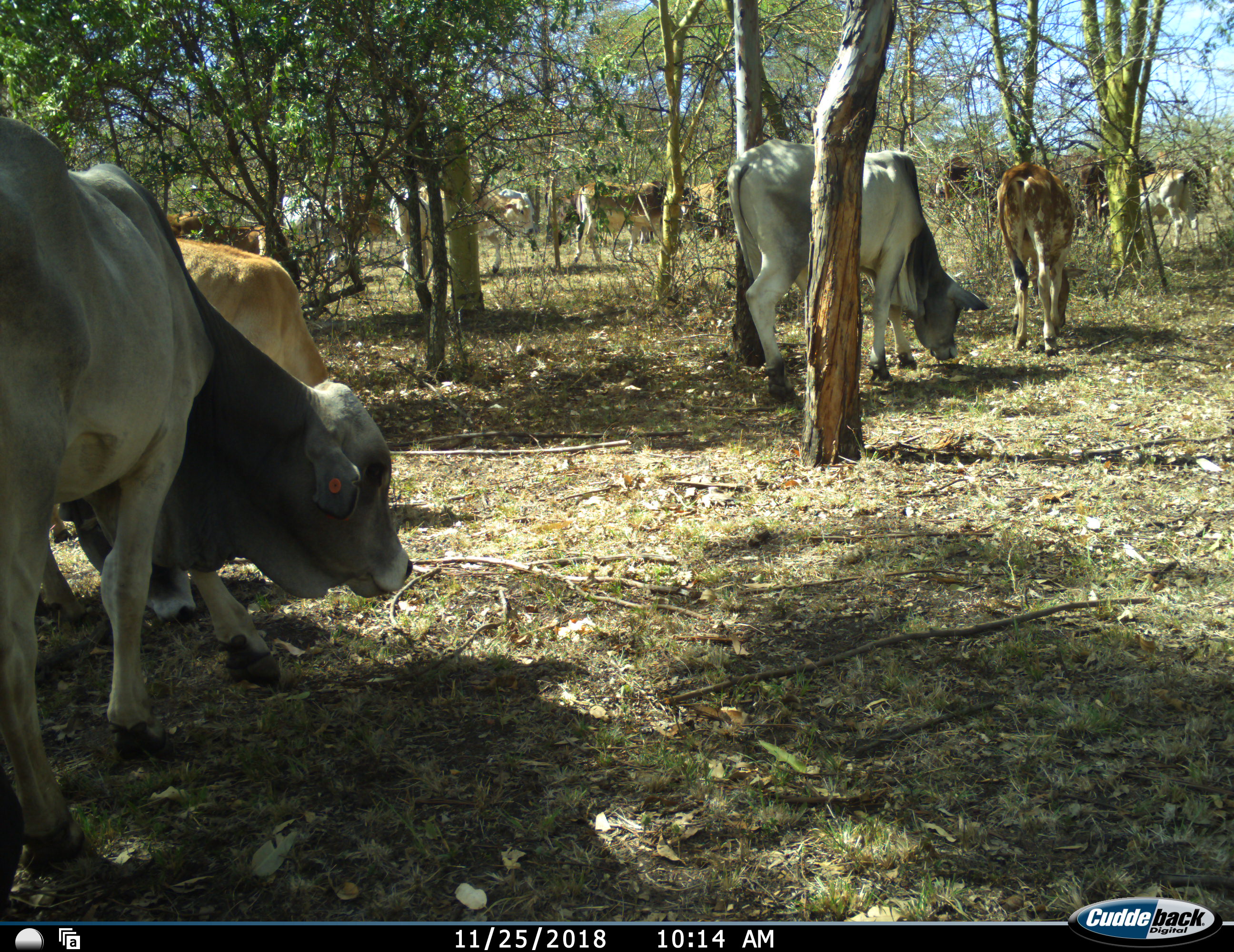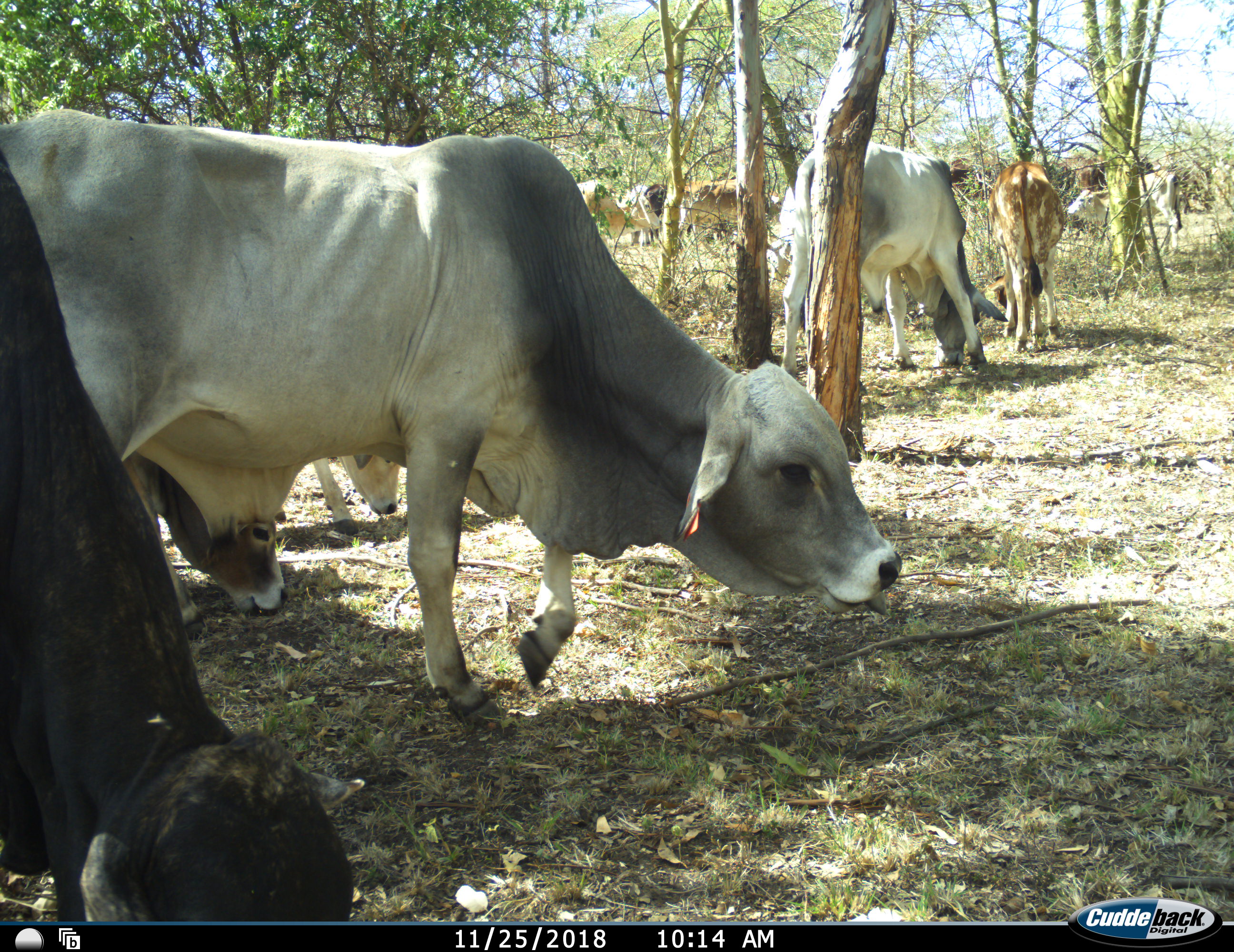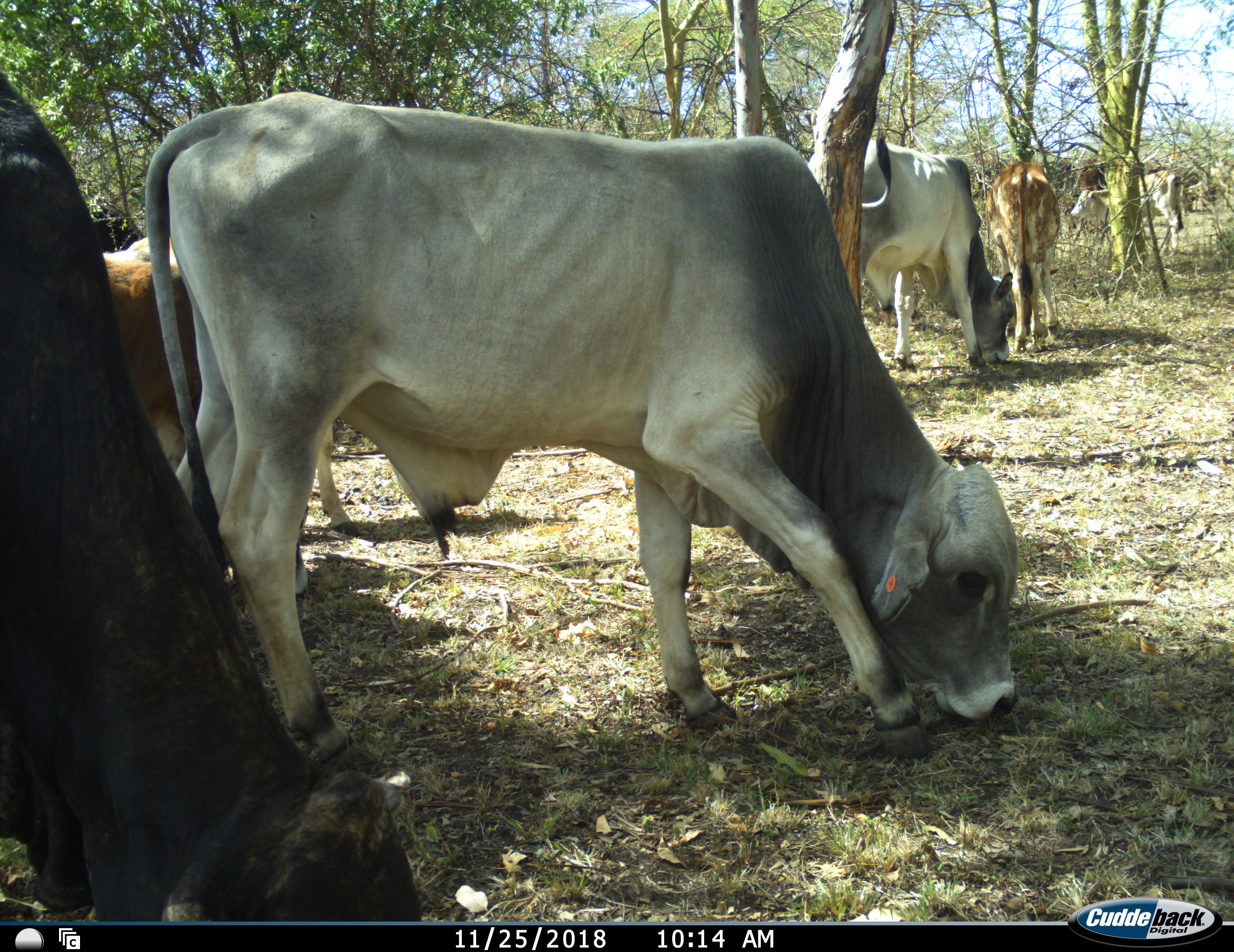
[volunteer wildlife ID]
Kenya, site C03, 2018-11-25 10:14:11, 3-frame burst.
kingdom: Animalia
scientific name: Animalia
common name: animal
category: domesticanimal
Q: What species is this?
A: Domesticanimal (animal) (Animalia).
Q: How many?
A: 11-50.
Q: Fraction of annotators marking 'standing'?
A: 0%.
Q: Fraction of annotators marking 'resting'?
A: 0%.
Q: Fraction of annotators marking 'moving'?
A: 80%.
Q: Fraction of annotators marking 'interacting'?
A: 0%.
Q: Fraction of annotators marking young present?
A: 20%.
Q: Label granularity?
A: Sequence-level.